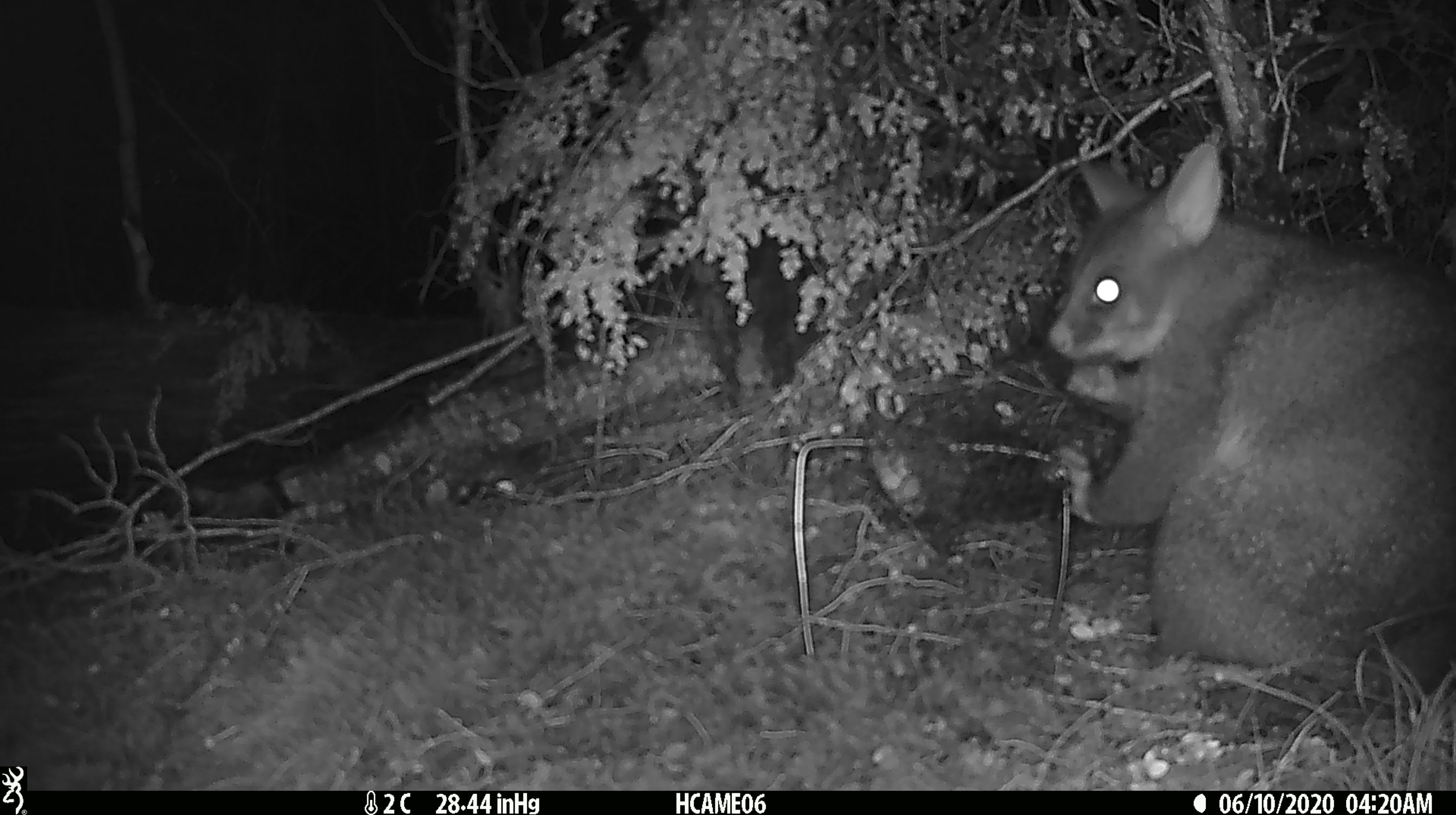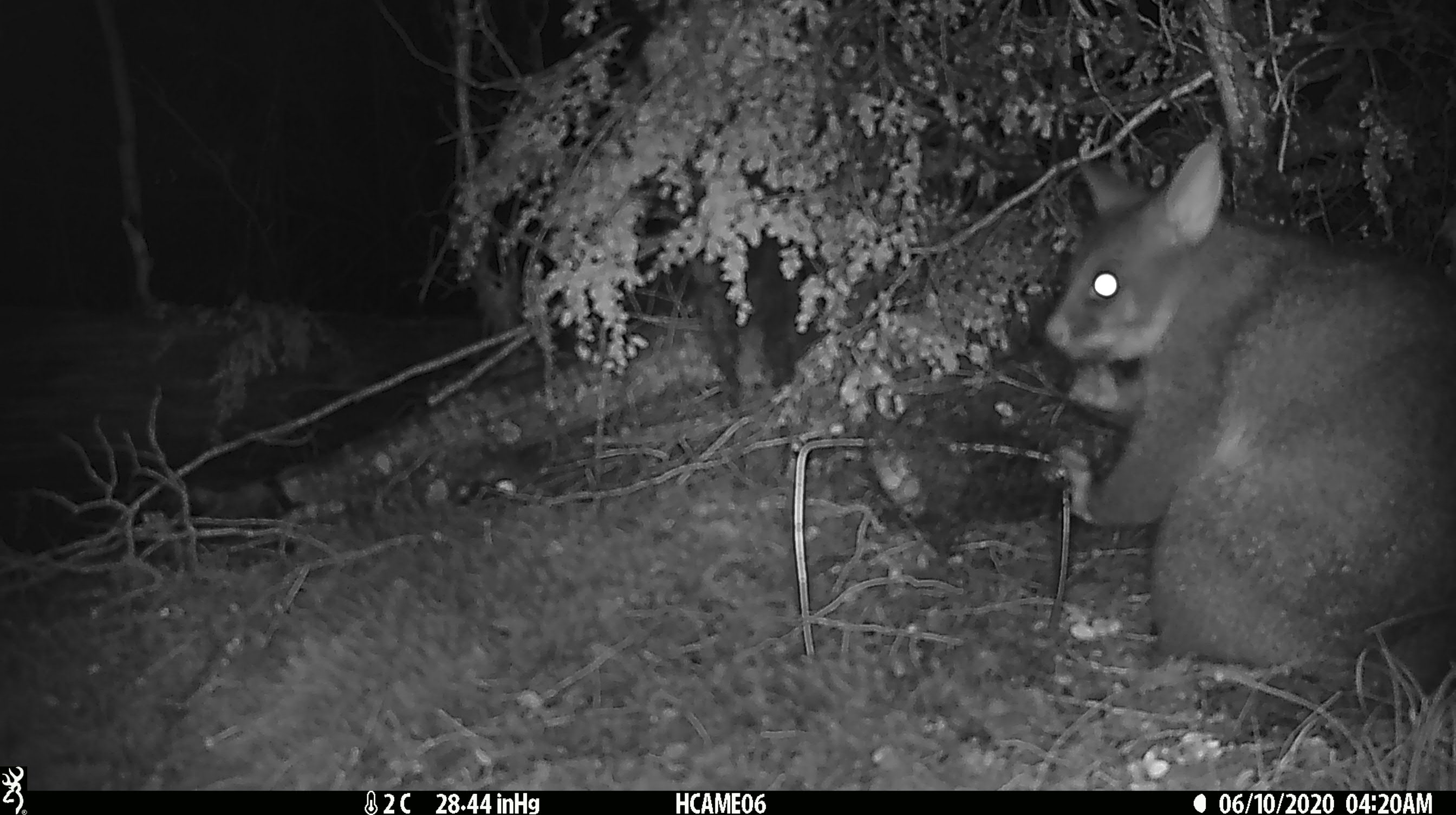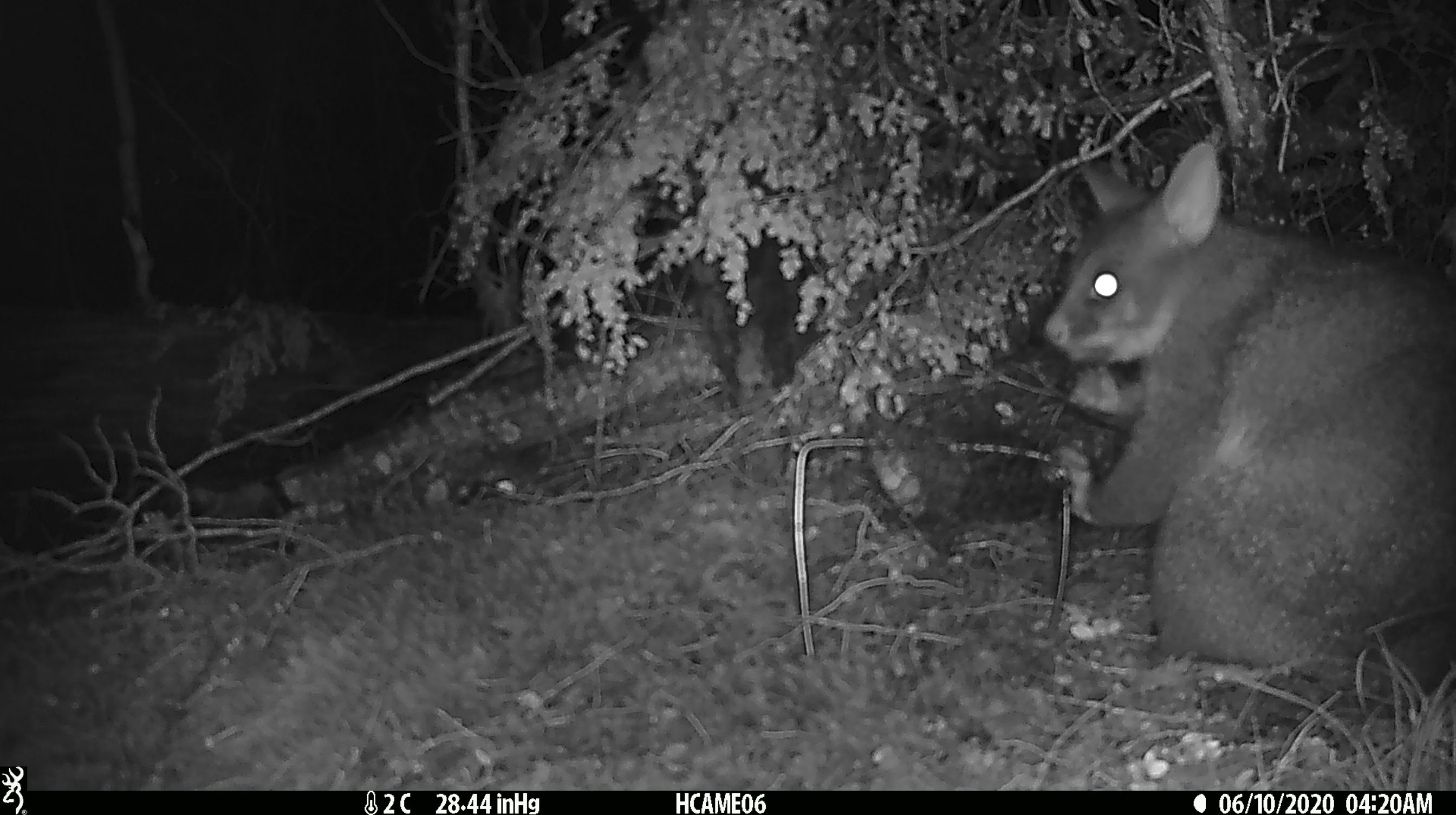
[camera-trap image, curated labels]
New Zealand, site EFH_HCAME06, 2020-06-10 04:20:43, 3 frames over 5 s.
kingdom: Animalia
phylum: Chordata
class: Mammalia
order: Diprotodontia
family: Phalangeridae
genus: Trichosurus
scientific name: Trichosurus vulpecula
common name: common brushtail possum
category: possum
Possum (common brushtail possum) (Trichosurus vulpecula).